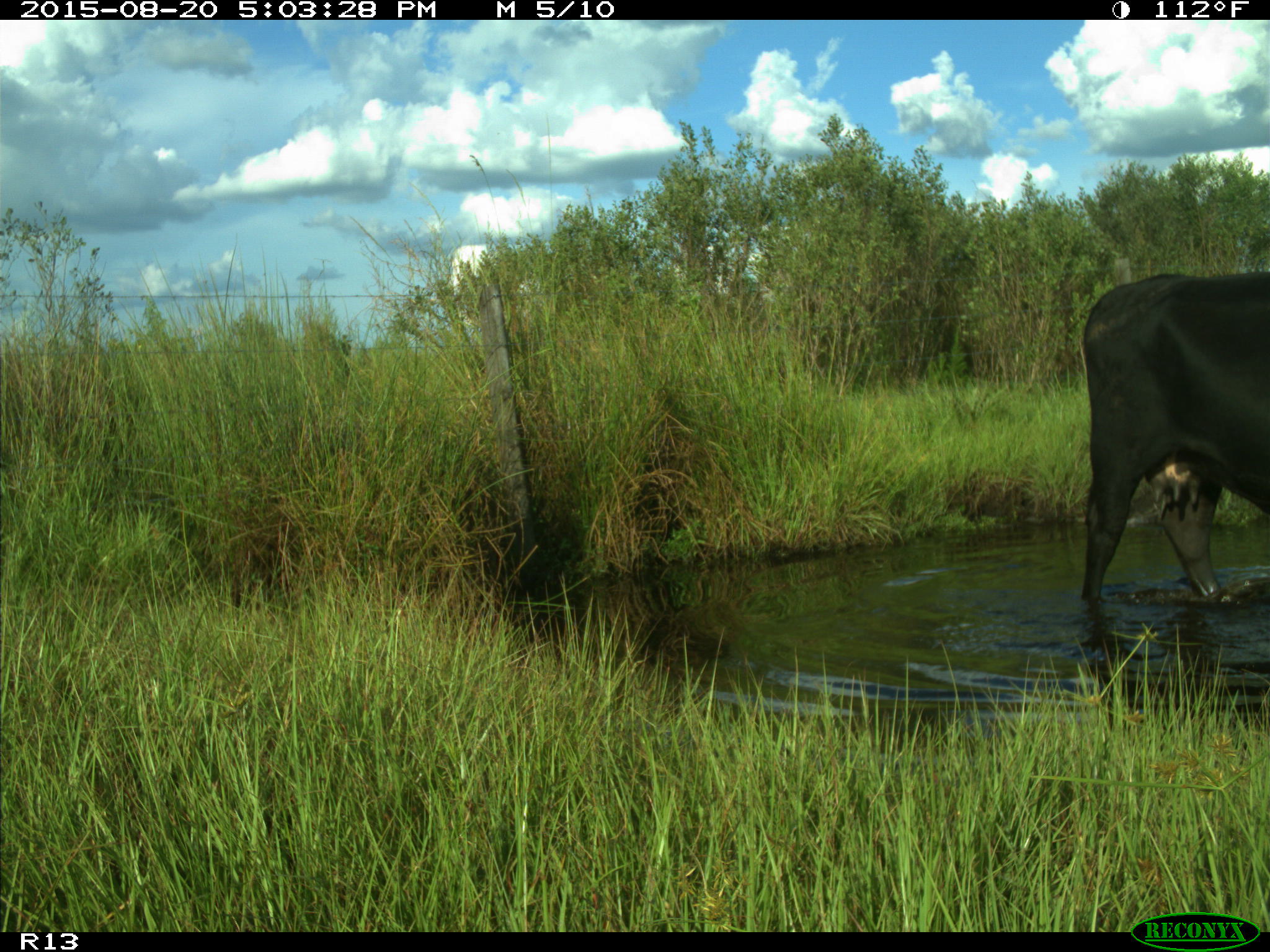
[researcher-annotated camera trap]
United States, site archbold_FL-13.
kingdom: Animalia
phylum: Chordata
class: Mammalia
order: Artiodactyla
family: Bovidae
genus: Bos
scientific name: Bos taurus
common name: domestic cow